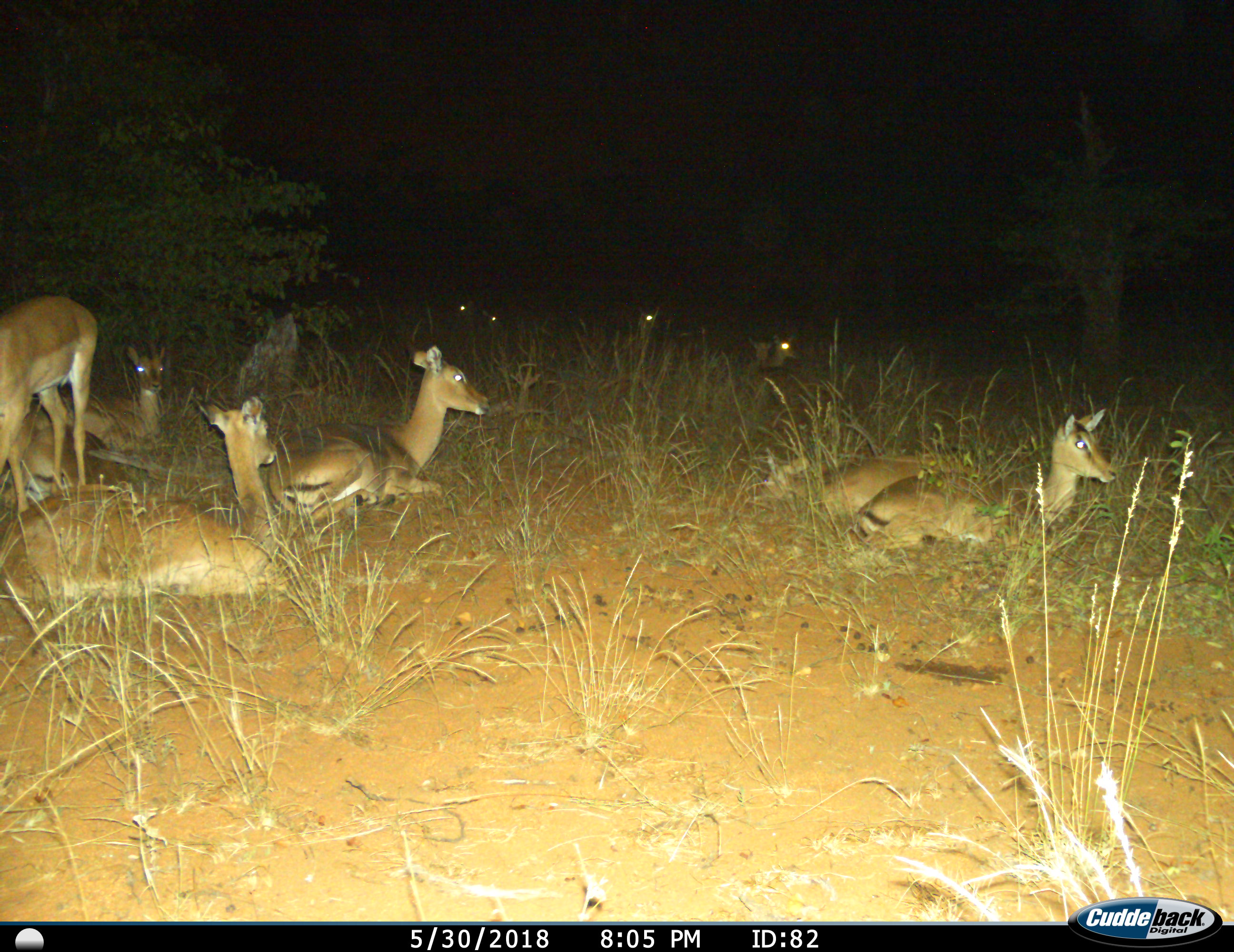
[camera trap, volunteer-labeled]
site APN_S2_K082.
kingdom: Animalia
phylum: Chordata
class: Mammalia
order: Artiodactyla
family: Bovidae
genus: Aepyceros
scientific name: Aepyceros melampus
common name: impala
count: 10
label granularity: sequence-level